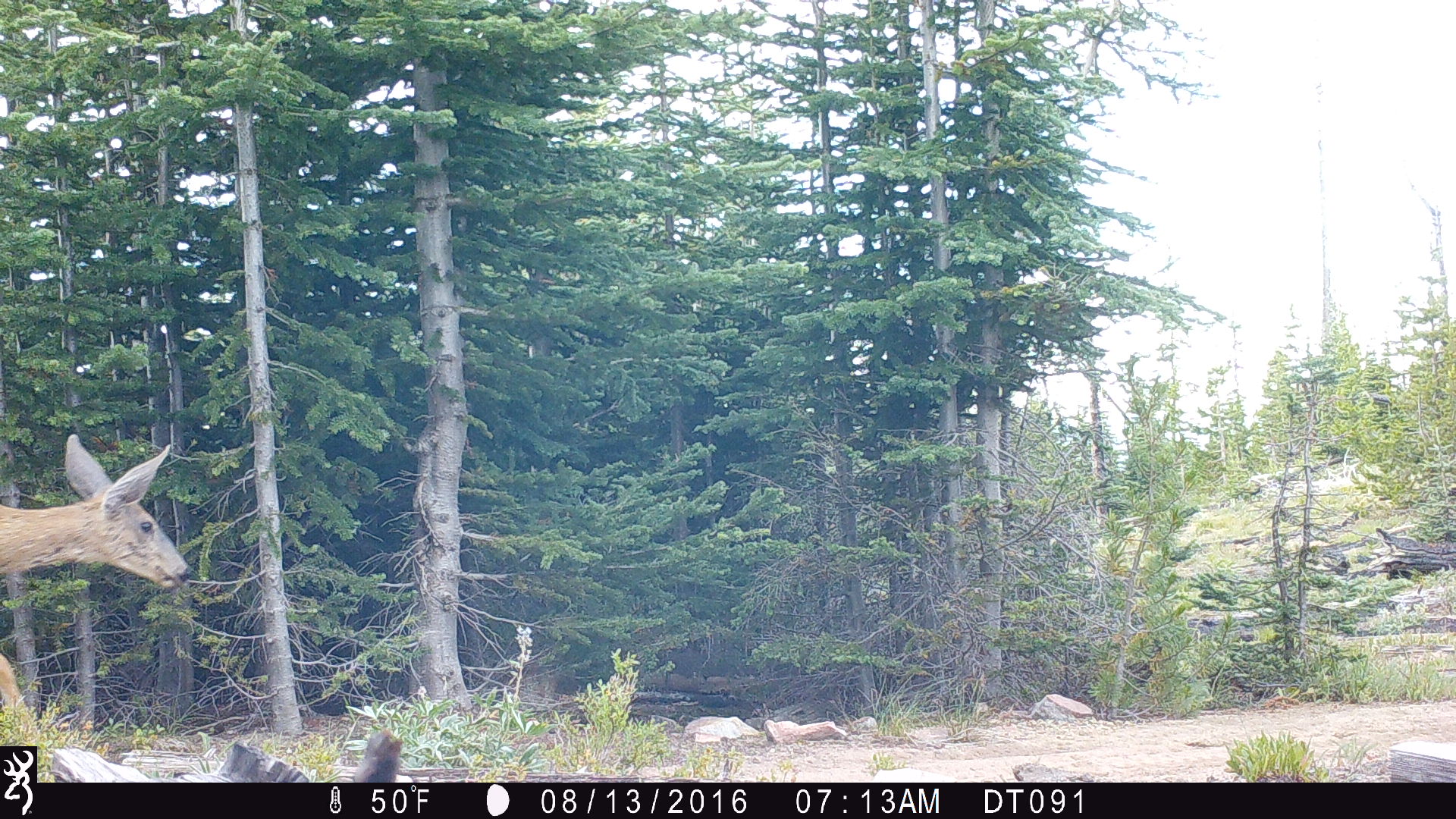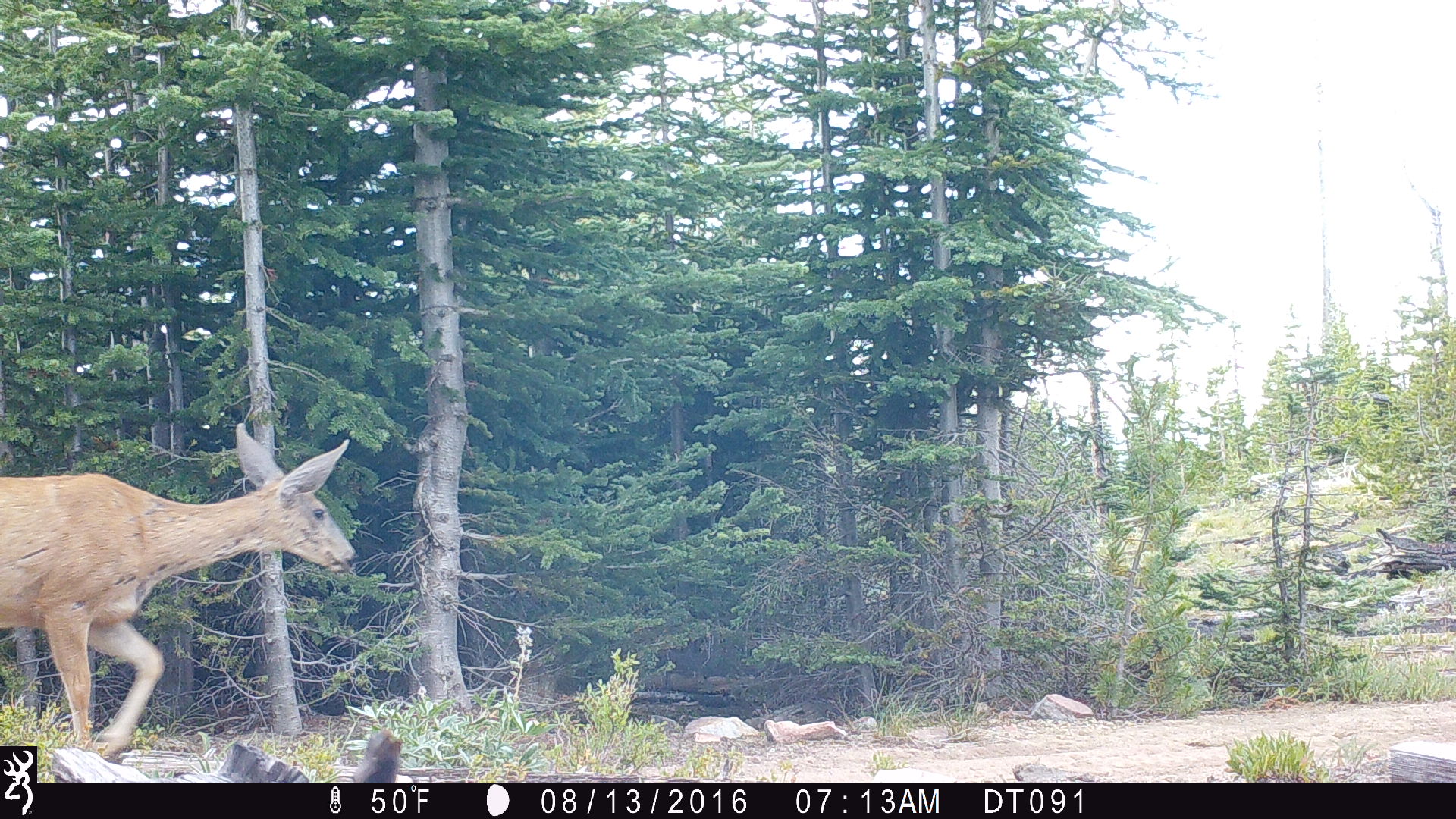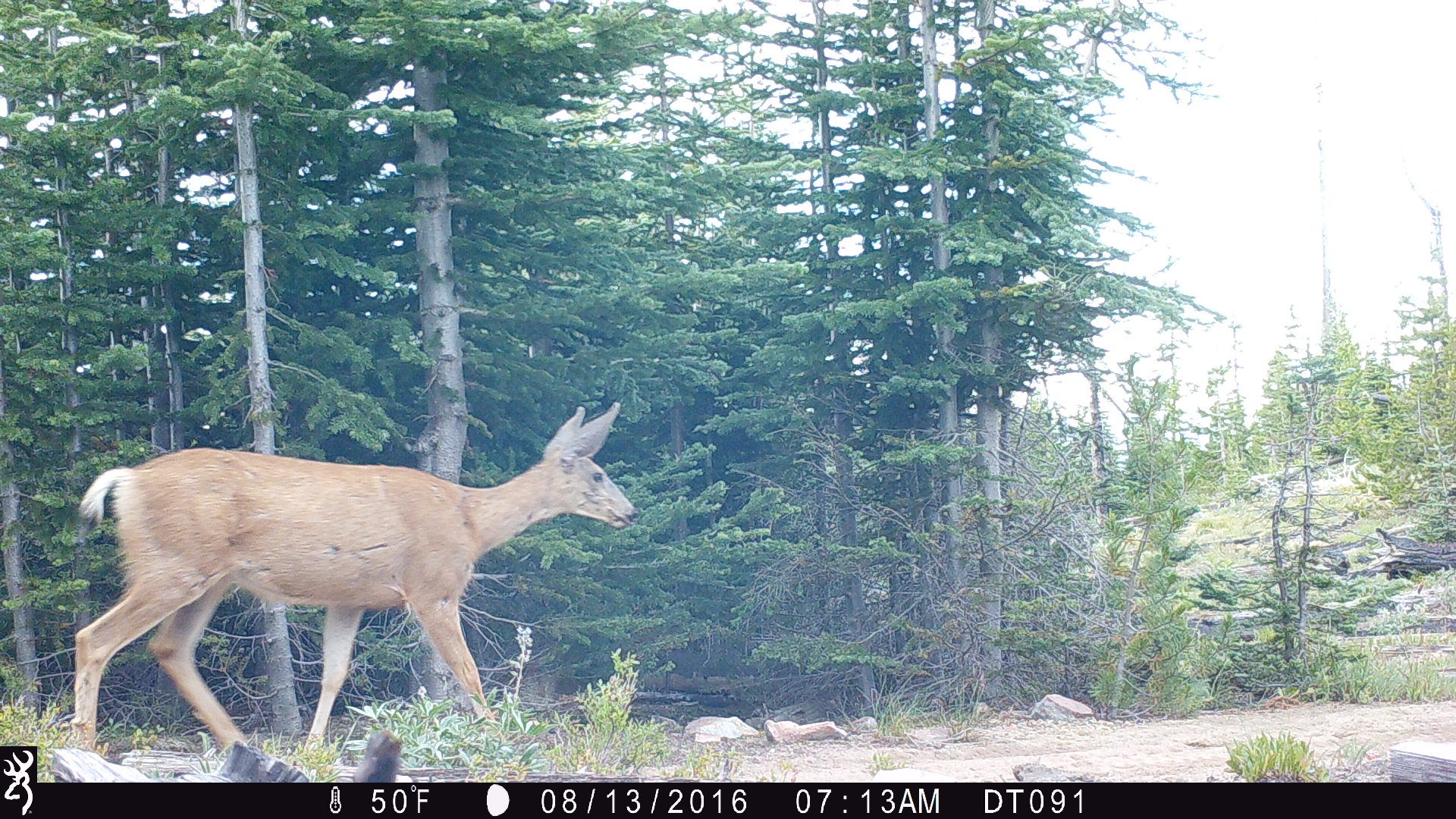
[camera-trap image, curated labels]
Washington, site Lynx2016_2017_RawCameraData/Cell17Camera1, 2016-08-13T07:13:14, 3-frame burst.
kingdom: Animalia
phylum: Chordata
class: Mammalia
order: Artiodactyla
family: Cervidae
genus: Odocoileus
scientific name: Odocoileus hemionus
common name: mule deer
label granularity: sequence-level